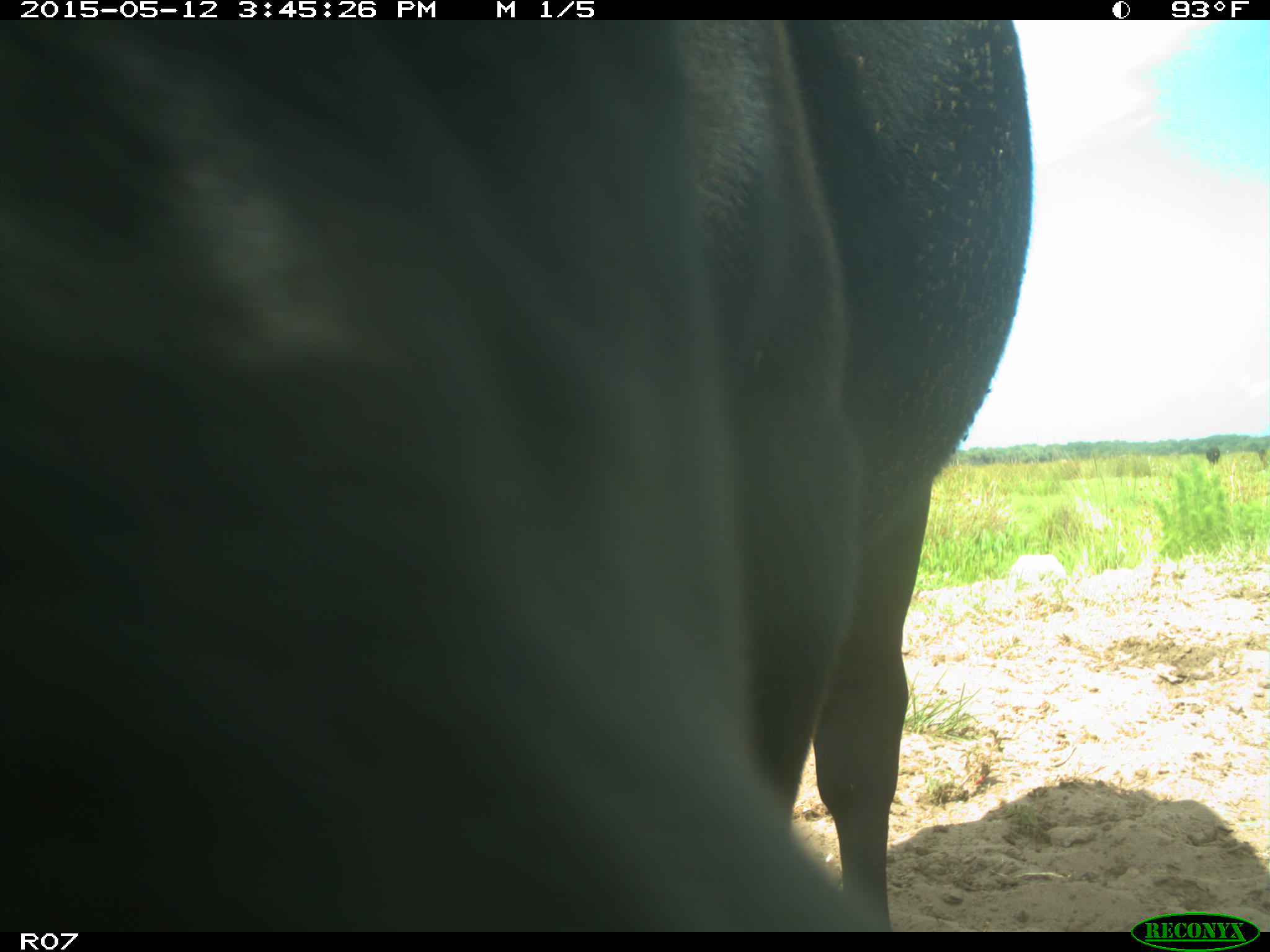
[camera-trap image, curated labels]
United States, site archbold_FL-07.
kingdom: Animalia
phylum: Chordata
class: Mammalia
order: Artiodactyla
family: Bovidae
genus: Bos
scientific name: Bos taurus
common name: domestic cow